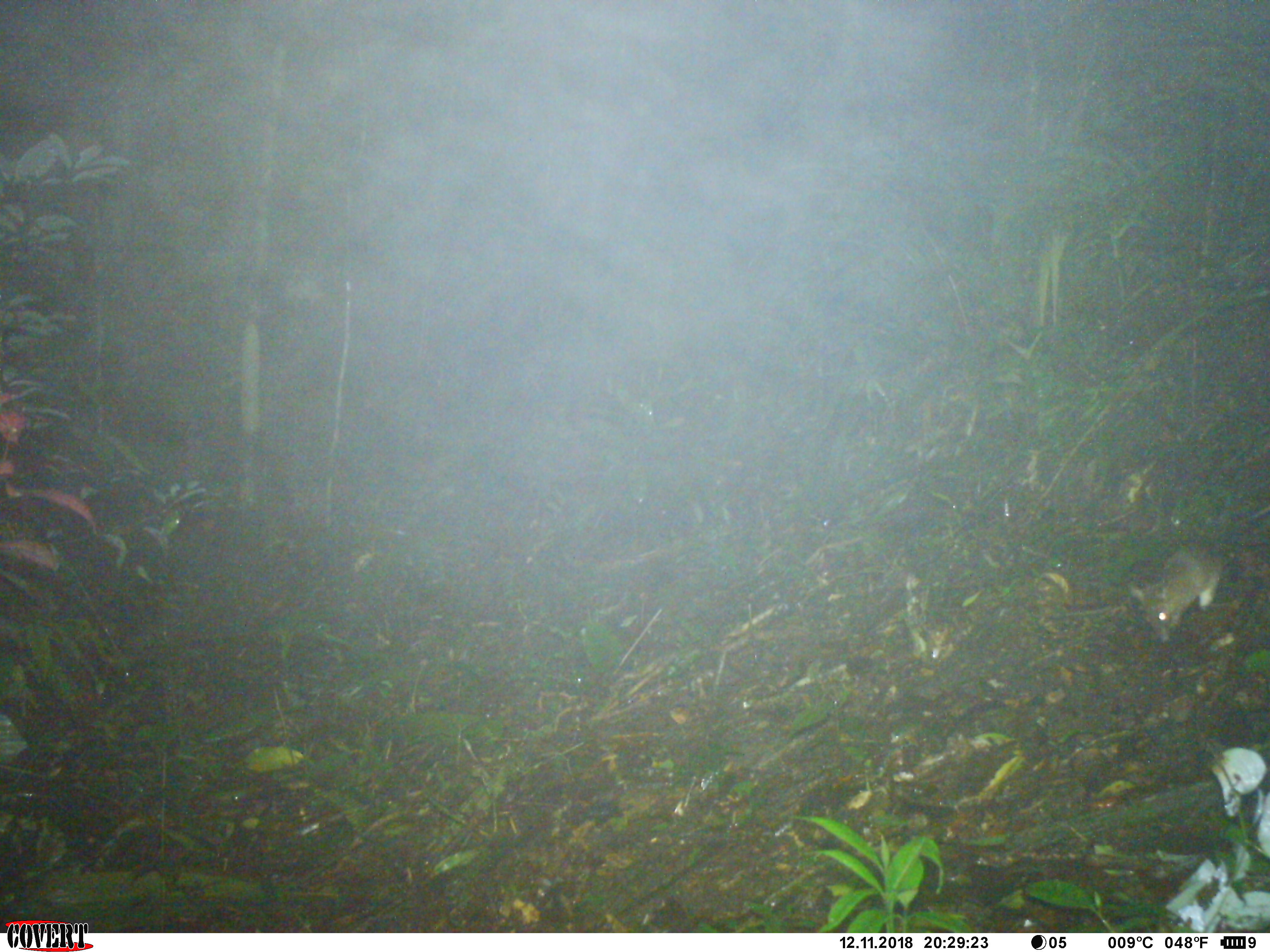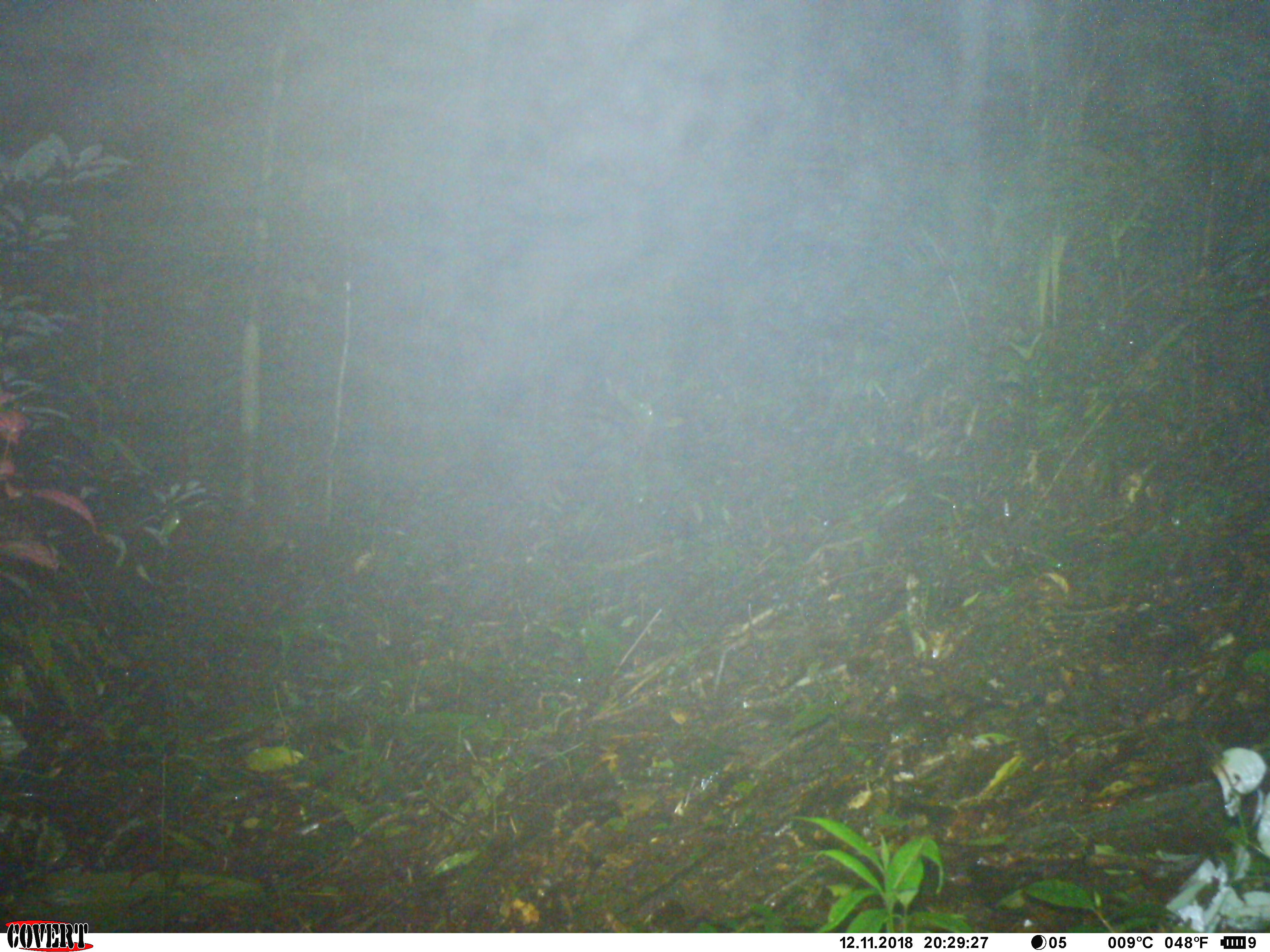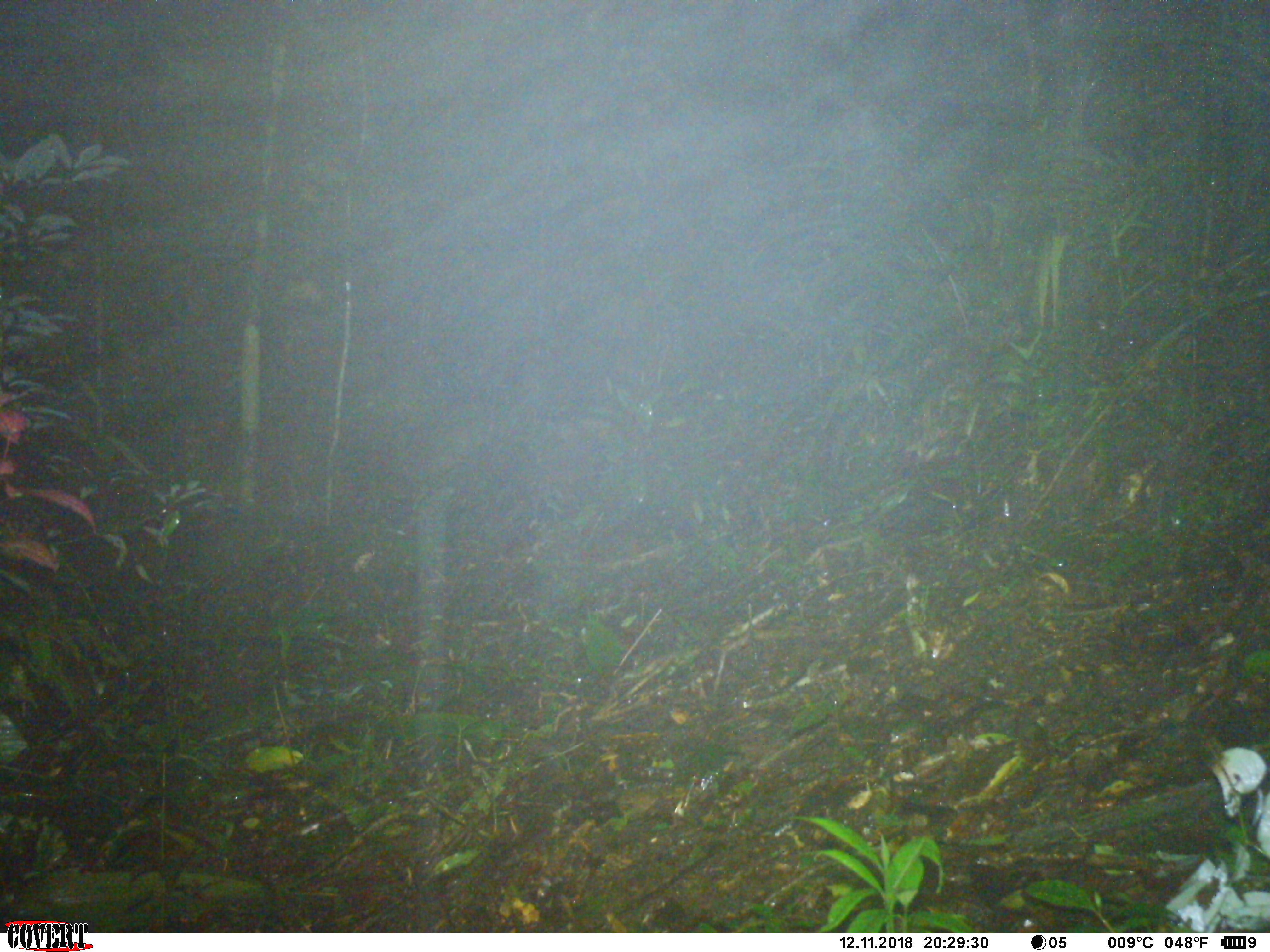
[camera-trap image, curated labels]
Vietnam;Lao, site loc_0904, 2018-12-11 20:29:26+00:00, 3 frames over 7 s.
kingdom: Animalia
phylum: Chordata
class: Mammalia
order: Rodentia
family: Muridae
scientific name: Muridae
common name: old-world mice and rats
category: unidentified murid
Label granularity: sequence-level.